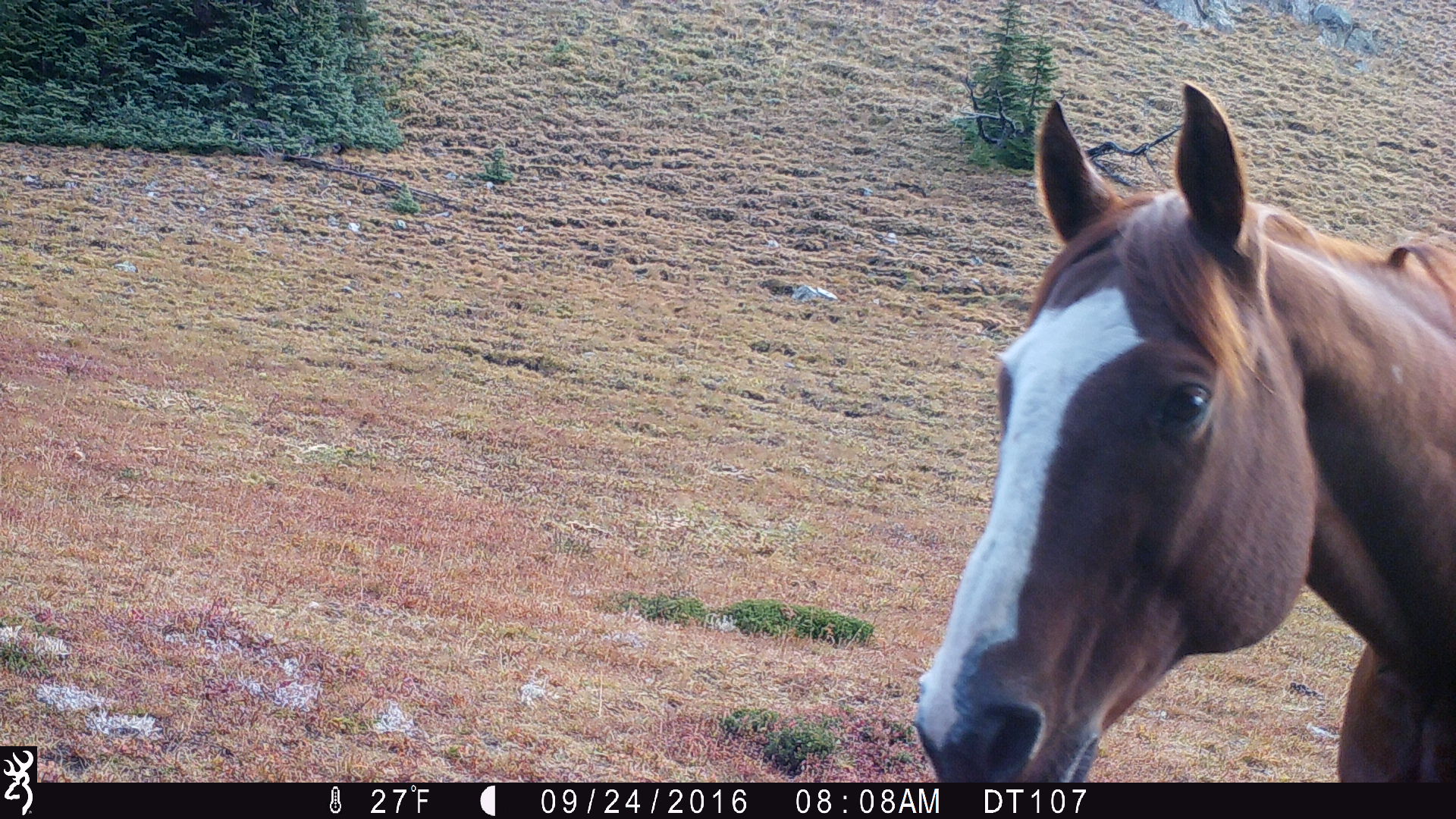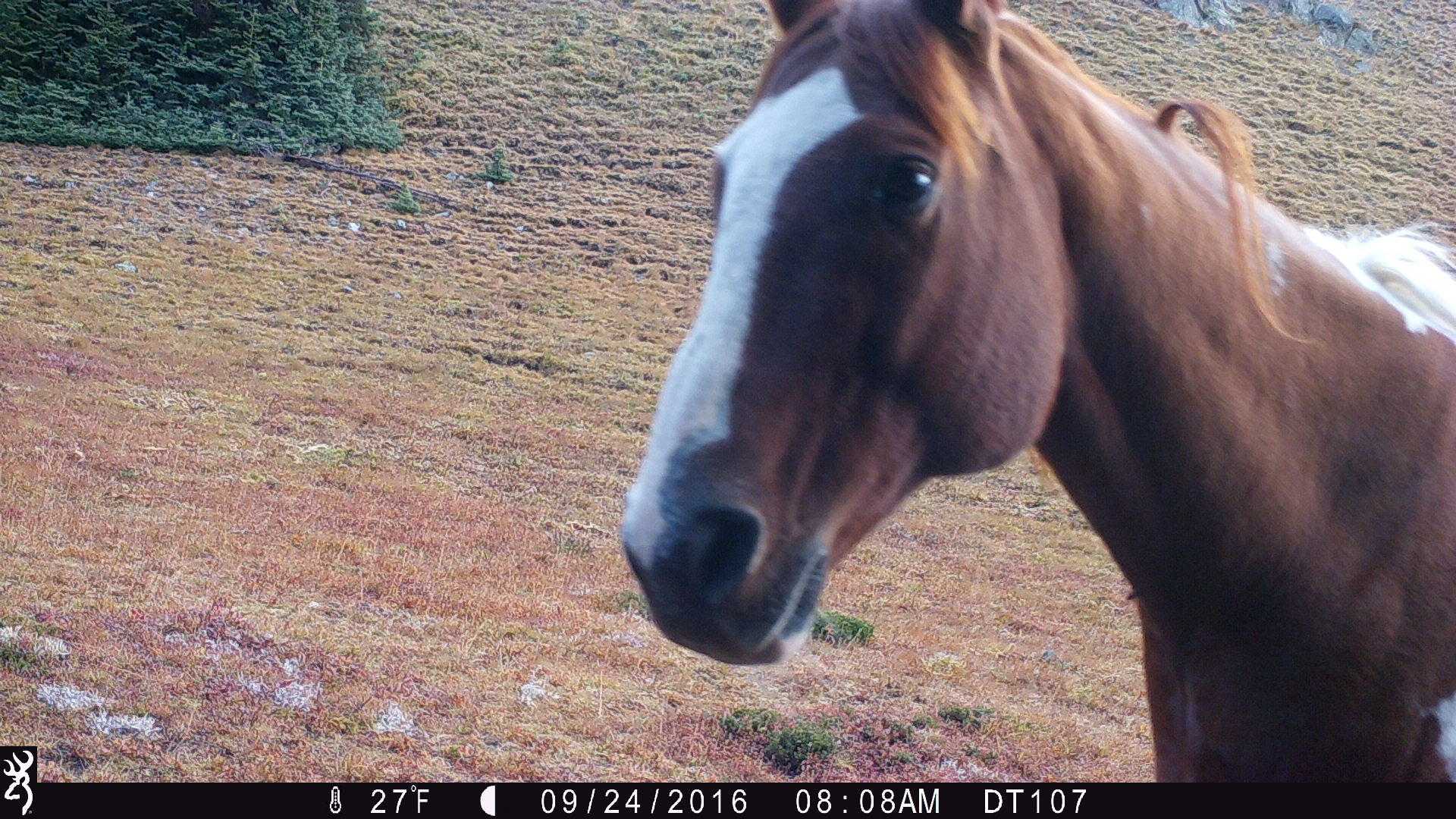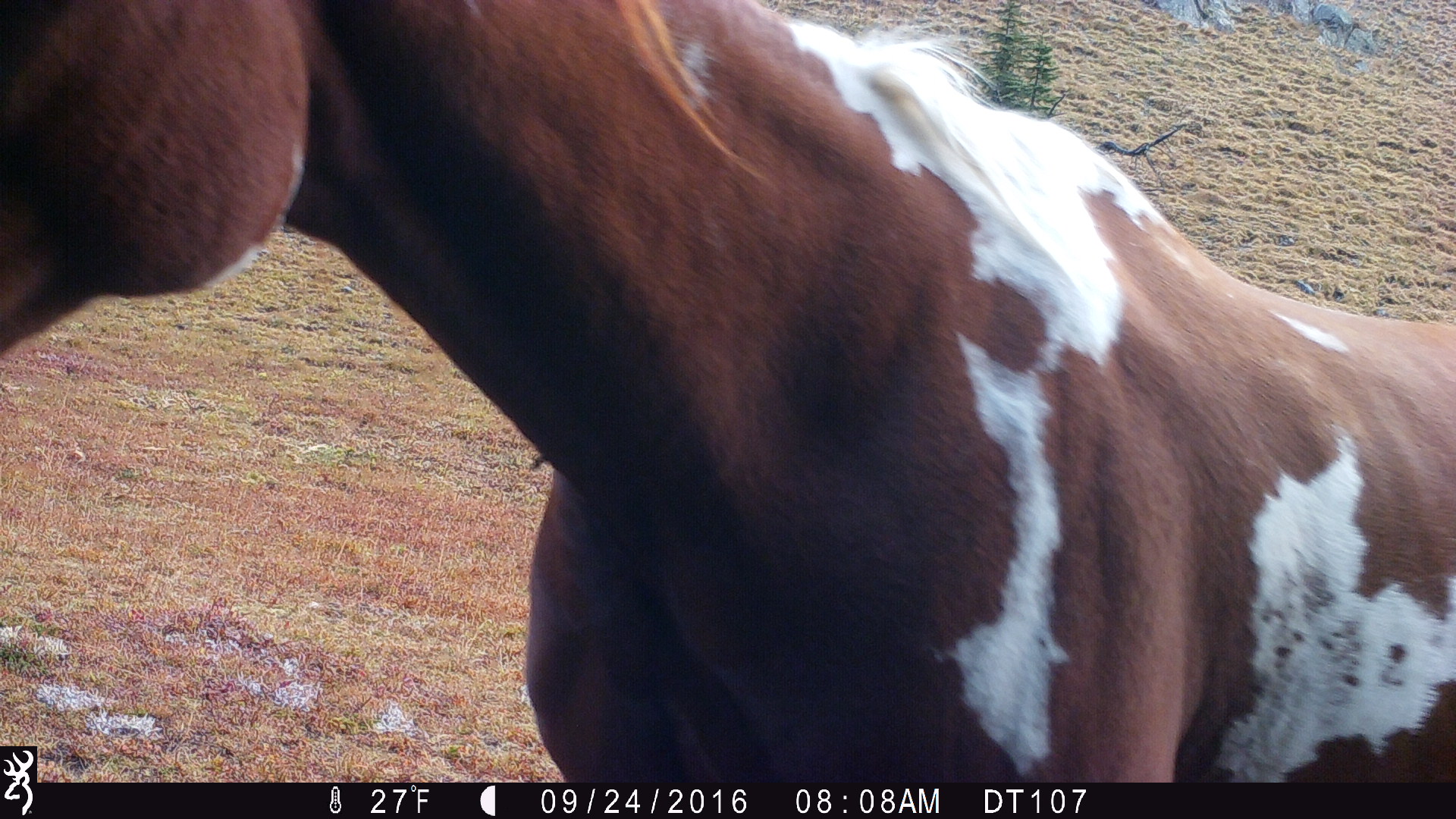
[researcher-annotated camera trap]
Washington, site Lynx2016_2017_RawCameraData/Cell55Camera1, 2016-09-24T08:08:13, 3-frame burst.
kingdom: Animalia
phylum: Chordata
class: Mammalia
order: Perissodactyla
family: Equidae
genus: Equus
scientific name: Equus caballus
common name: domestic horse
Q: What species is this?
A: Domestic horse (Equus caballus).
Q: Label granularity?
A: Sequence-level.